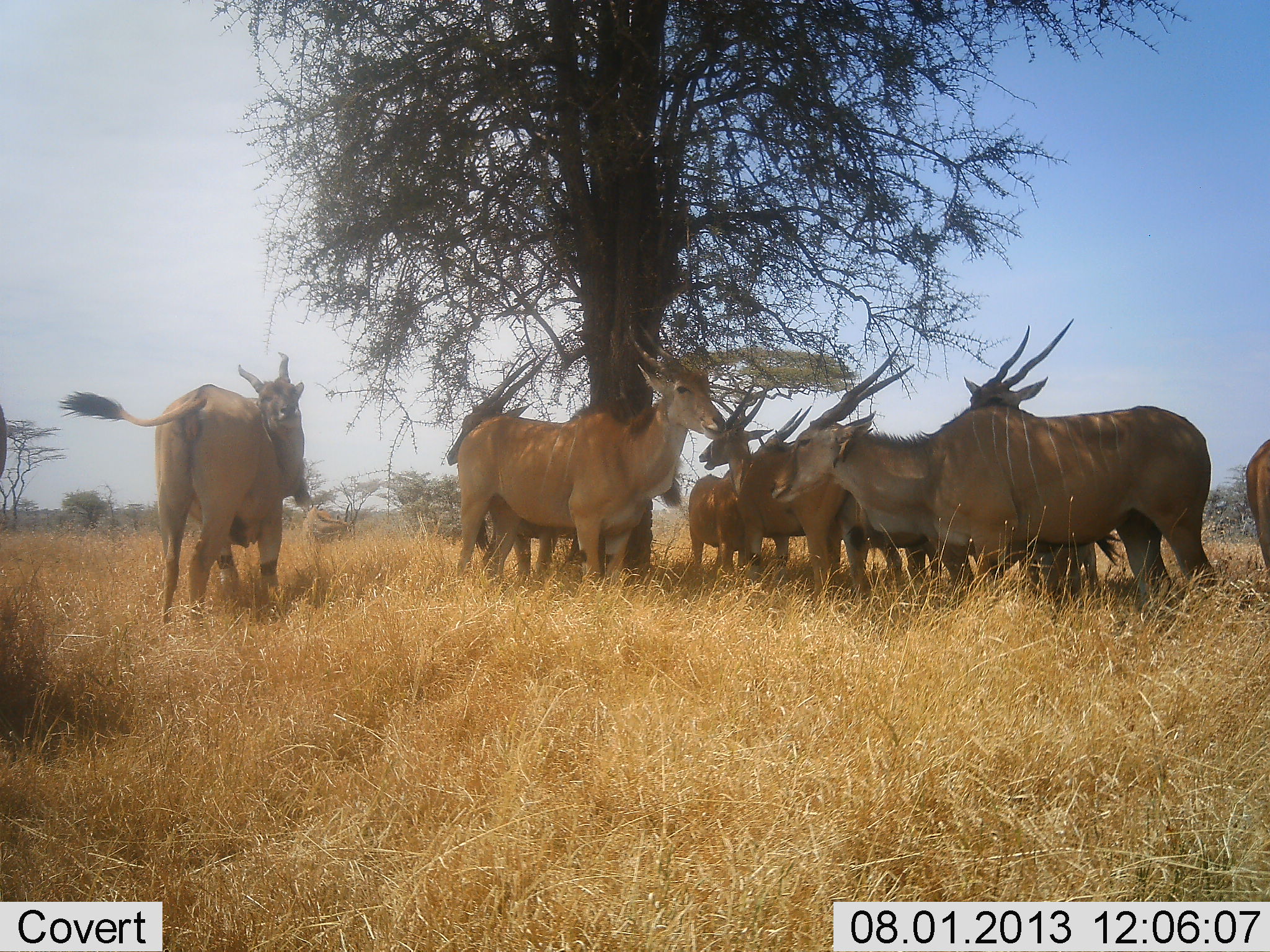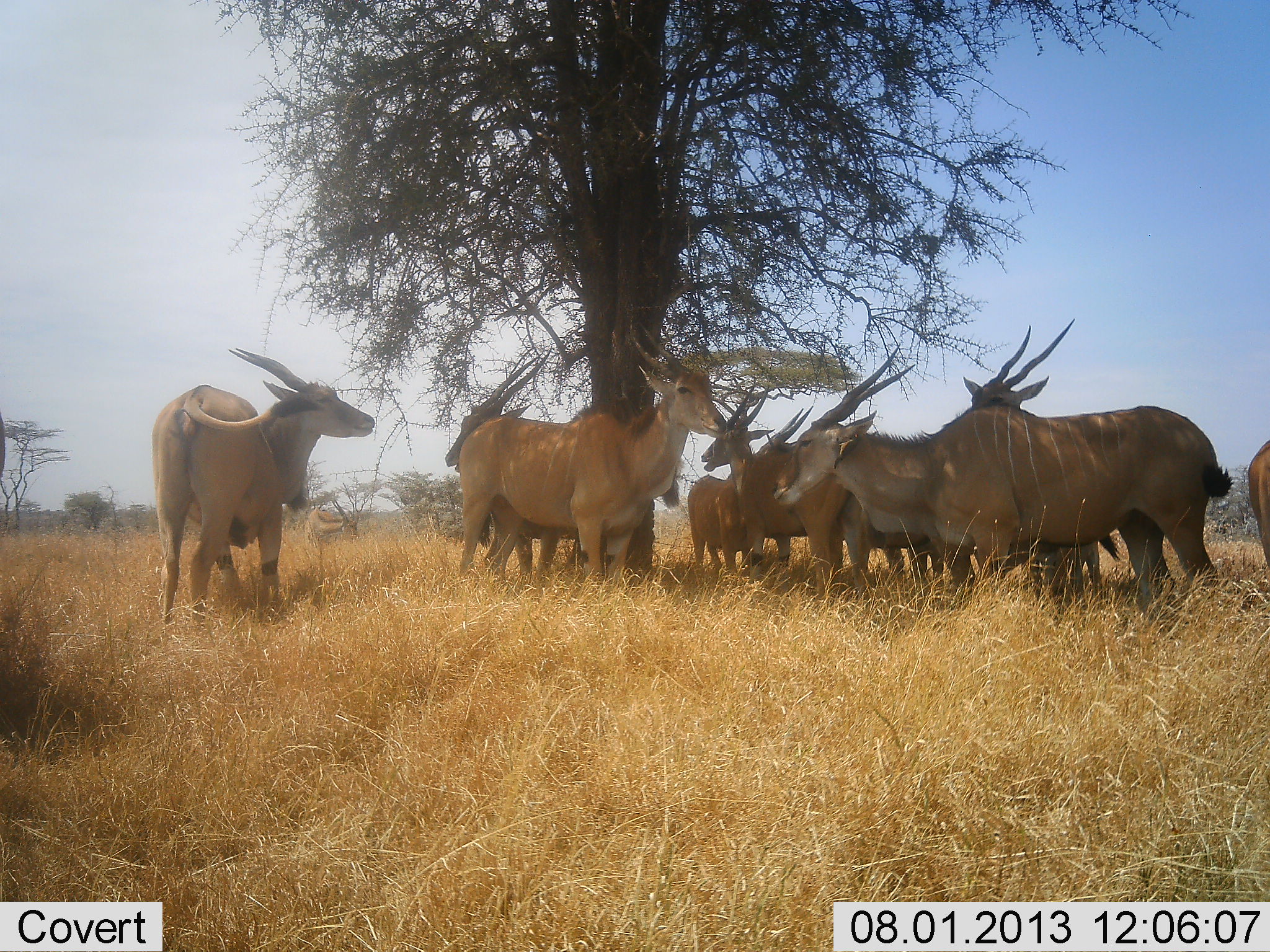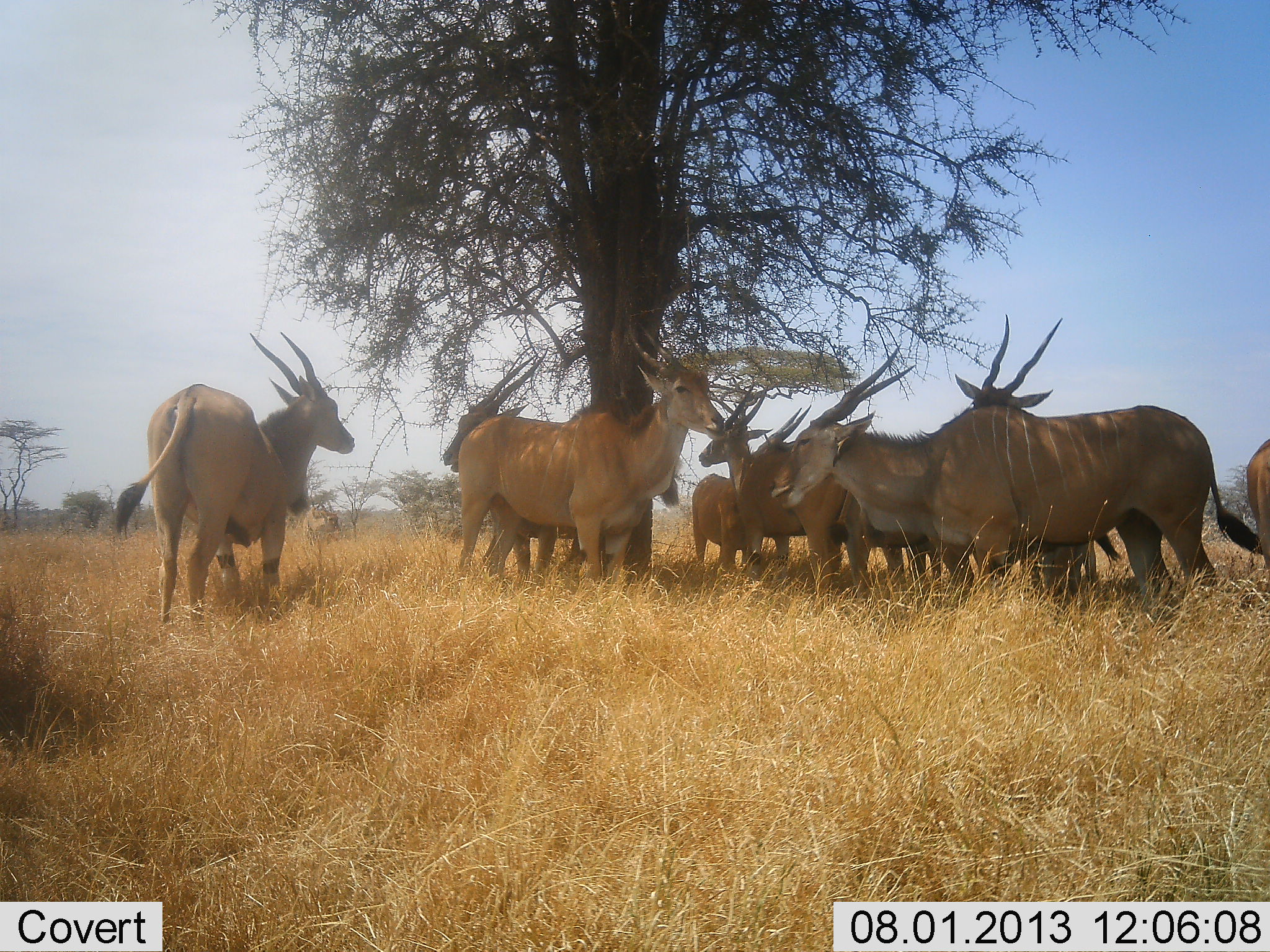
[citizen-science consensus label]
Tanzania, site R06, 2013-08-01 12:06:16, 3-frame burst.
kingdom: Animalia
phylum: Chordata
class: Mammalia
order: Artiodactyla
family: Bovidae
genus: Tragelaphus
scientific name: Tragelaphus oryx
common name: eland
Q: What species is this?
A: Eland (Tragelaphus oryx).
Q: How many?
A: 8.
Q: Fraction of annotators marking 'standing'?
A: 89%.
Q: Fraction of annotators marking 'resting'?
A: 17%.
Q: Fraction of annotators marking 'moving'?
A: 0%.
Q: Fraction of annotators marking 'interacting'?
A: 11%.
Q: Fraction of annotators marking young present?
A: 6%.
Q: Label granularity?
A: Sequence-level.